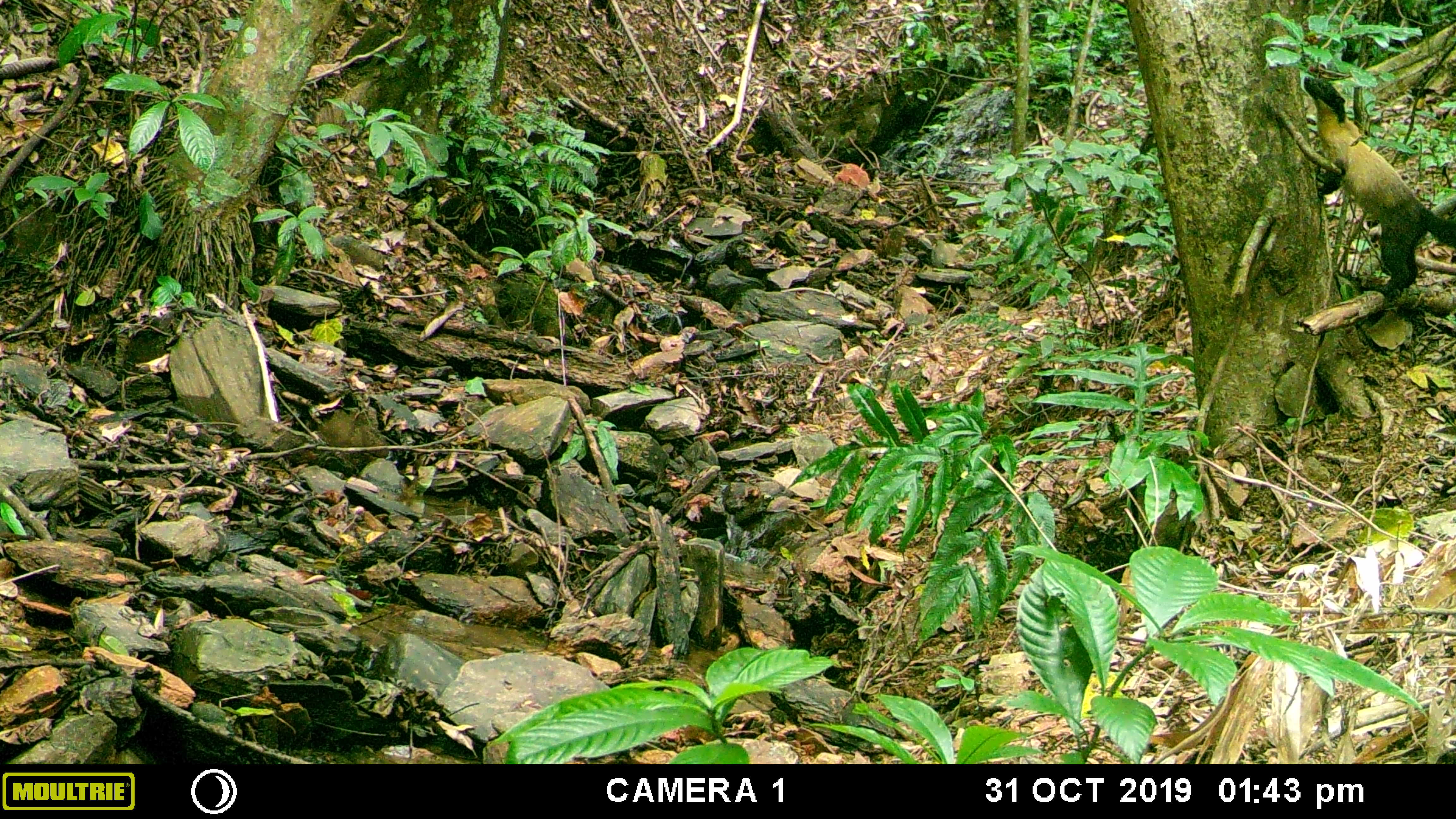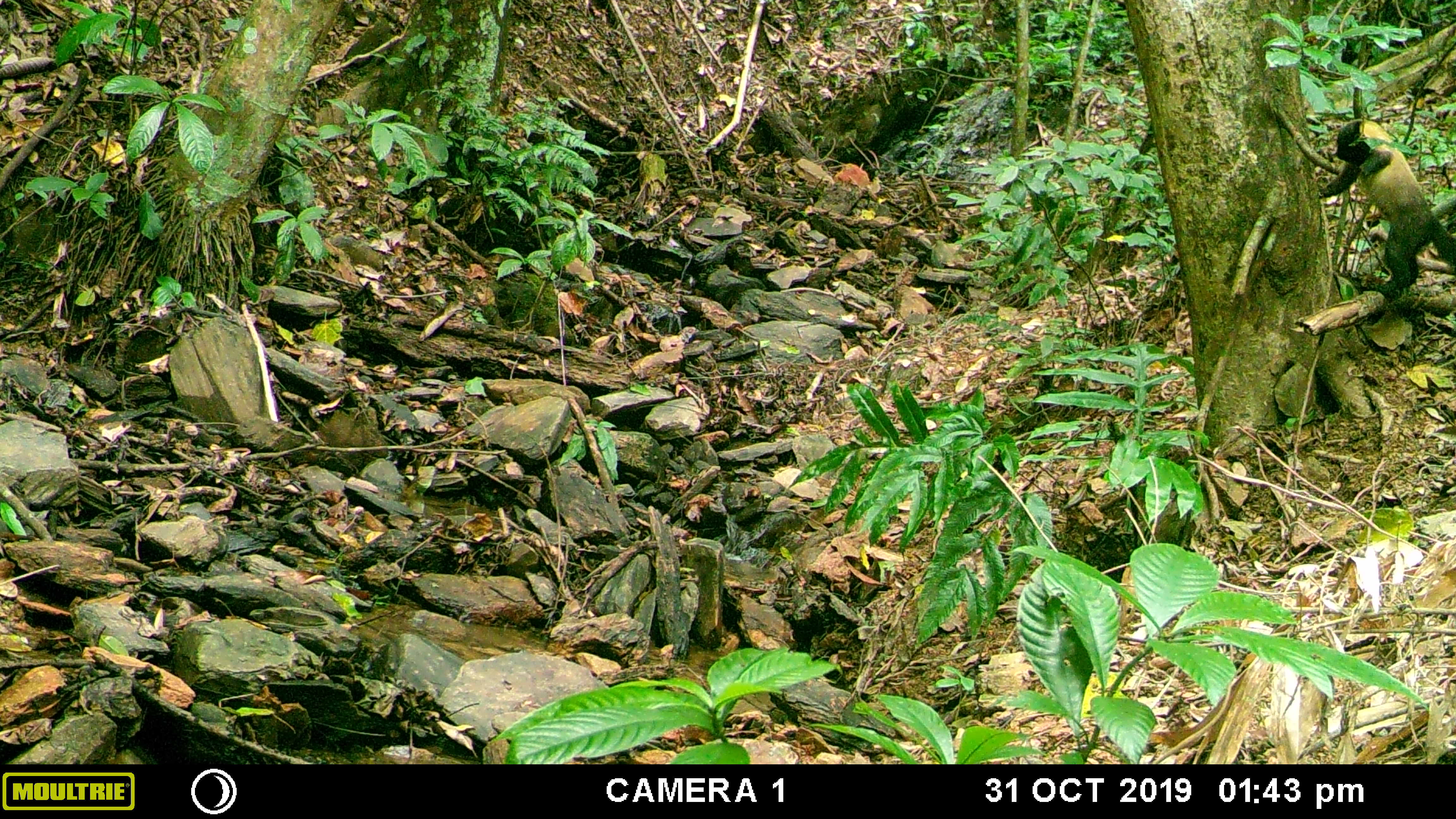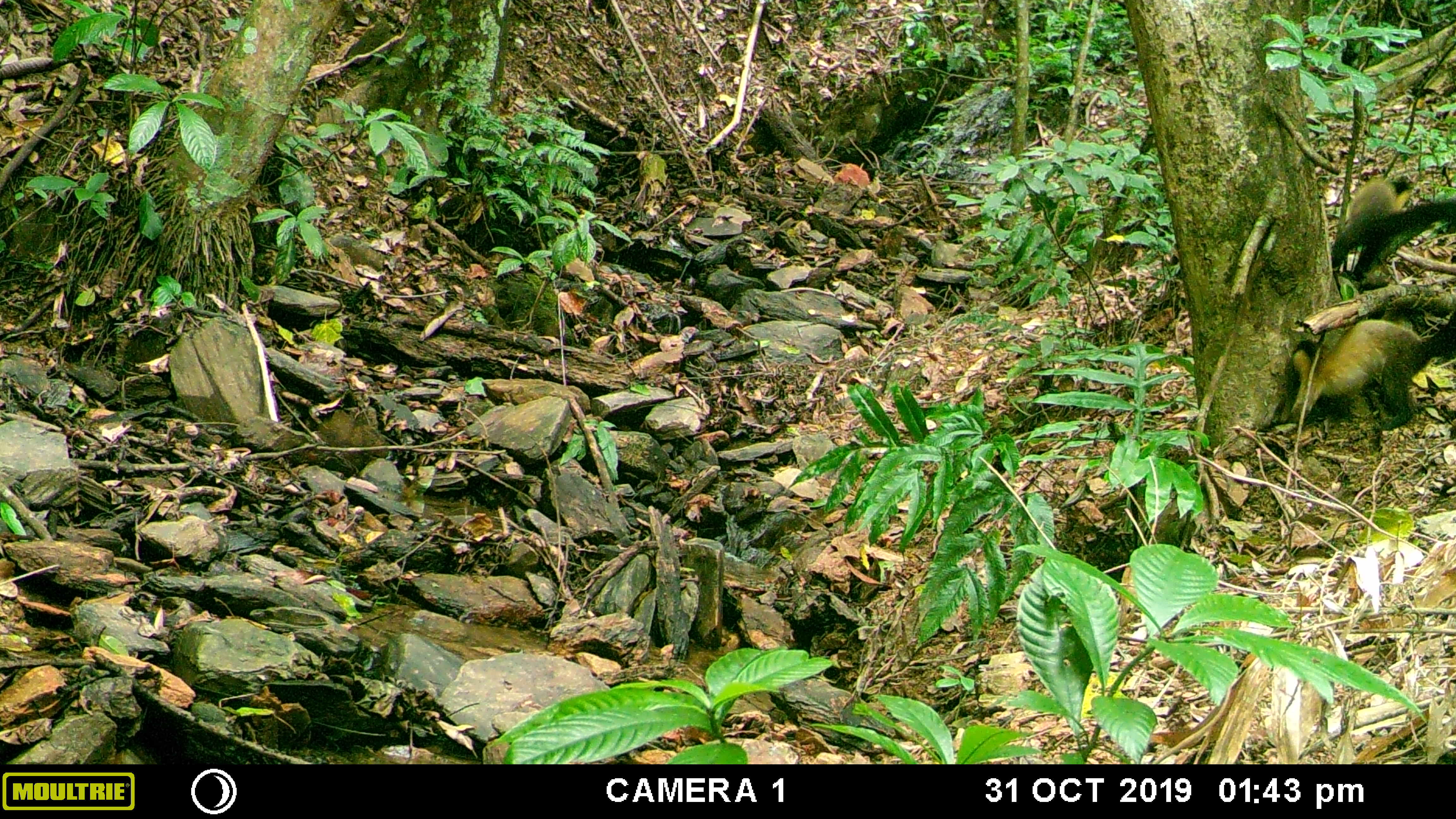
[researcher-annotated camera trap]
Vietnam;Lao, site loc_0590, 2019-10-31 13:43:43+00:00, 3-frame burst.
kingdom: Animalia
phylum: Chordata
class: Mammalia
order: Carnivora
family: Mustelidae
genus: Martes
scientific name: Martes flavigula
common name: yellow-throated marten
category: yellow throated marten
Yellow throated marten (yellow-throated marten) (Martes flavigula). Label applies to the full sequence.